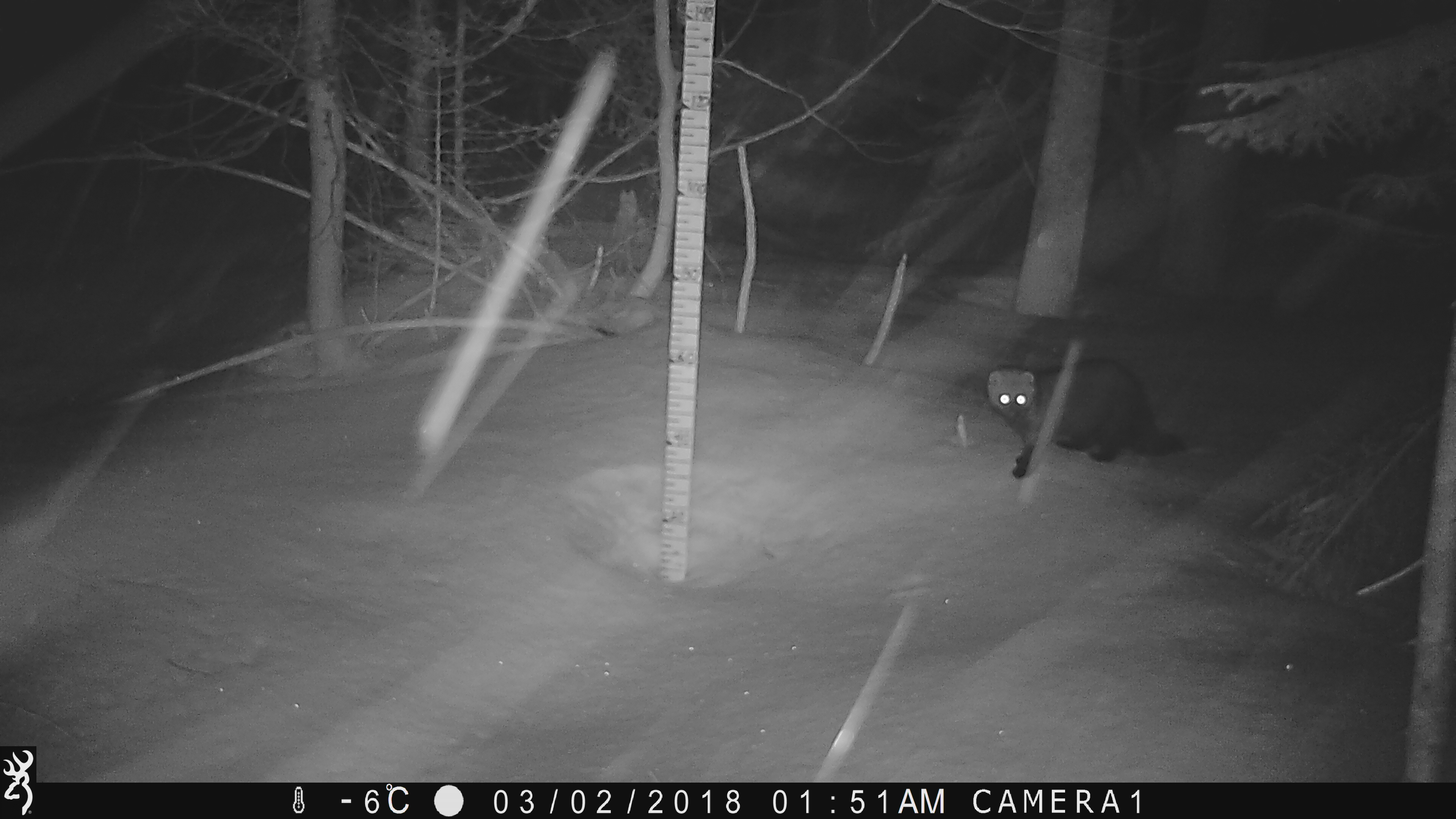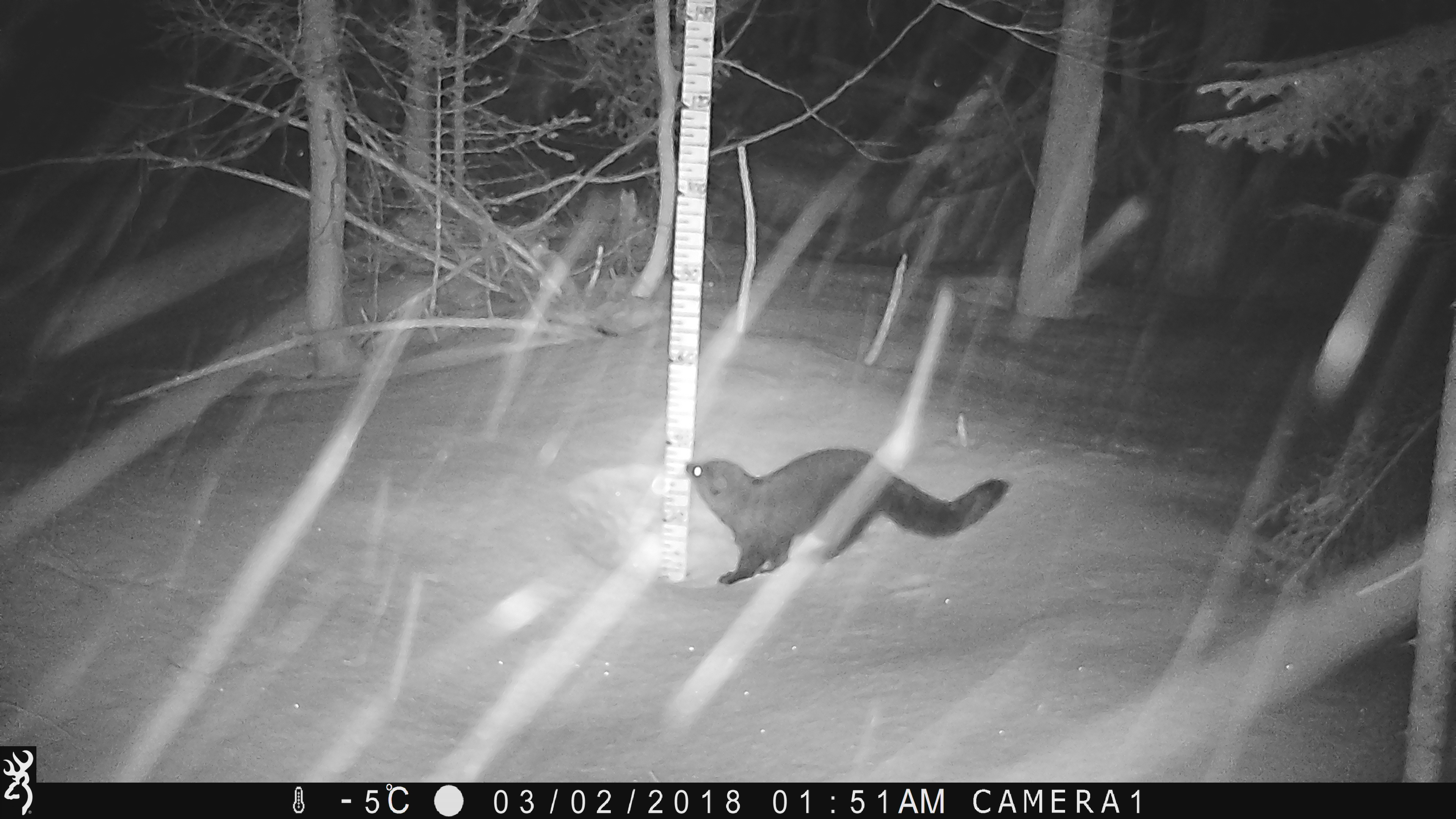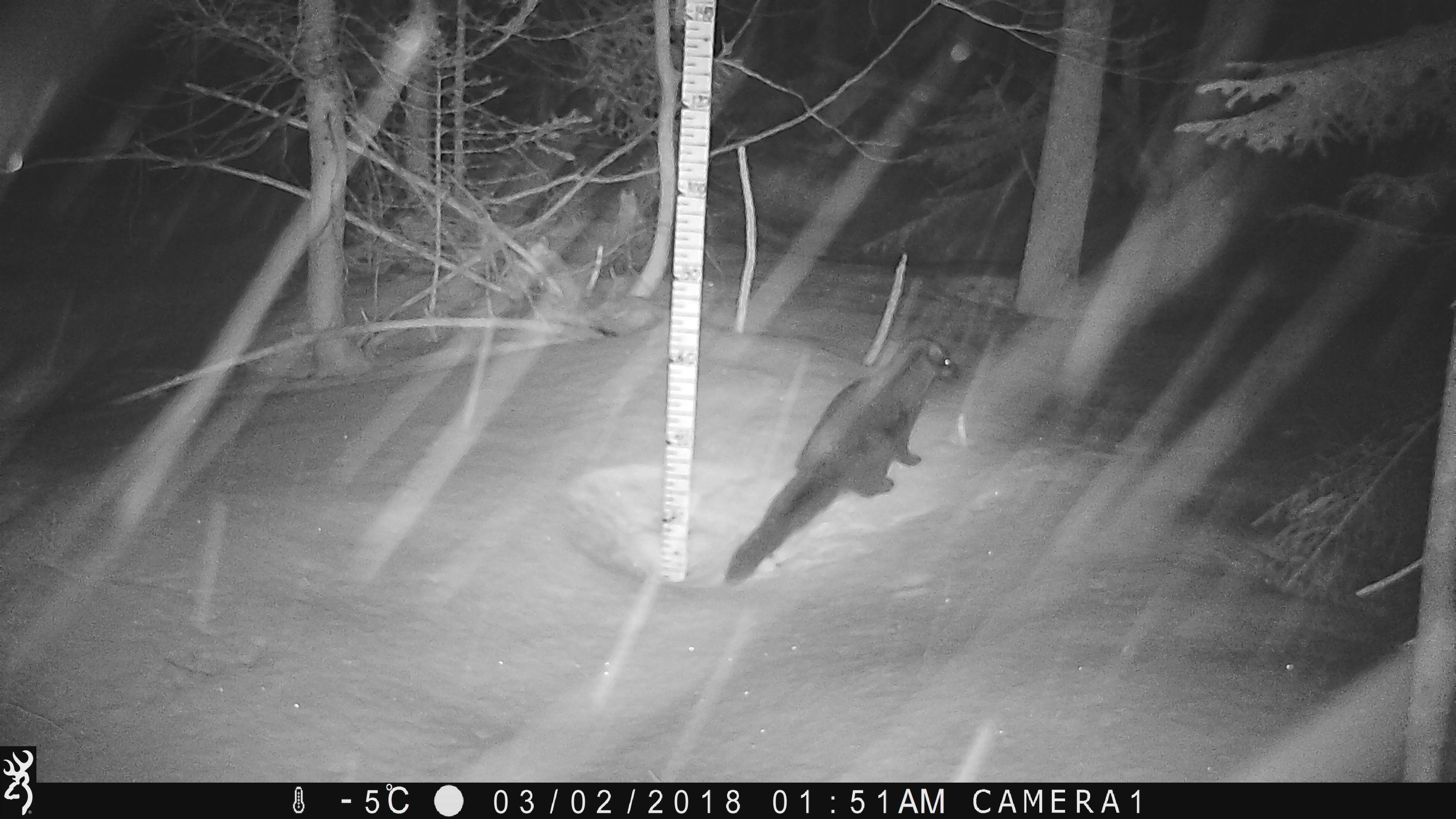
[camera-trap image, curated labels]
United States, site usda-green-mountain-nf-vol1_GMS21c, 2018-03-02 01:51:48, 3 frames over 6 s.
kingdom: Animalia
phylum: Chordata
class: Mammalia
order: Carnivora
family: Mustelidae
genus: Pekania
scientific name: Pekania pennanti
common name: fisher